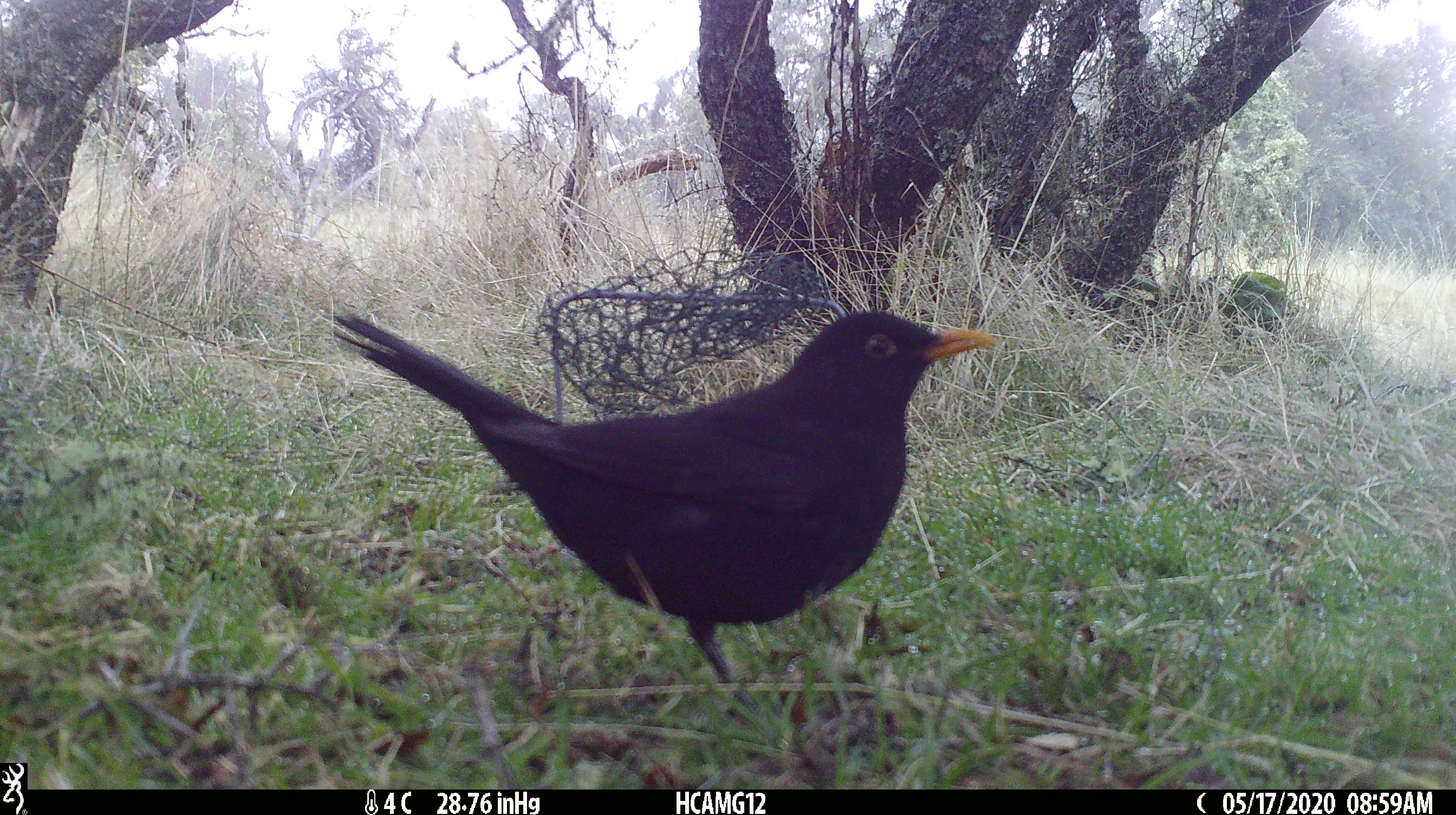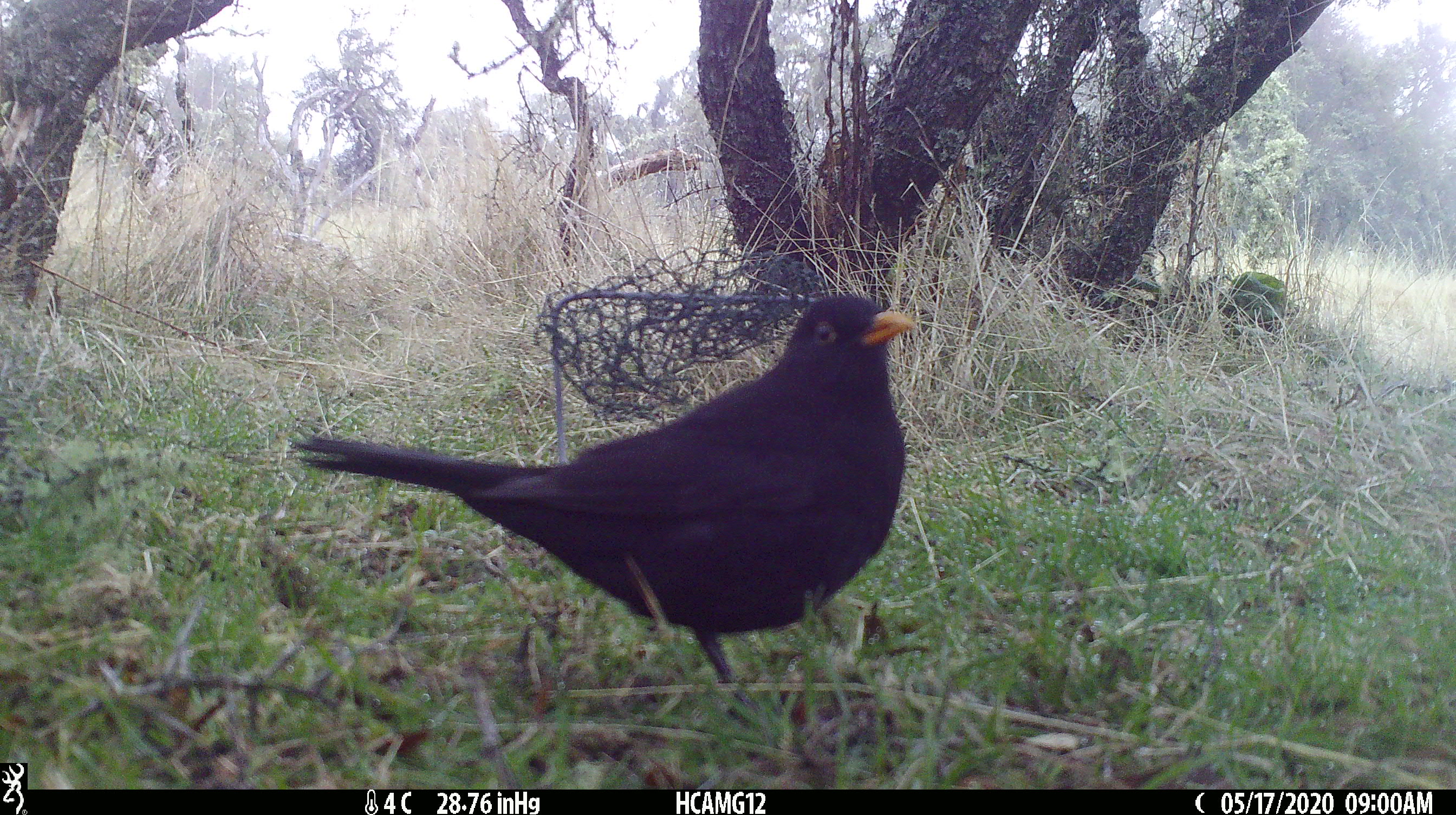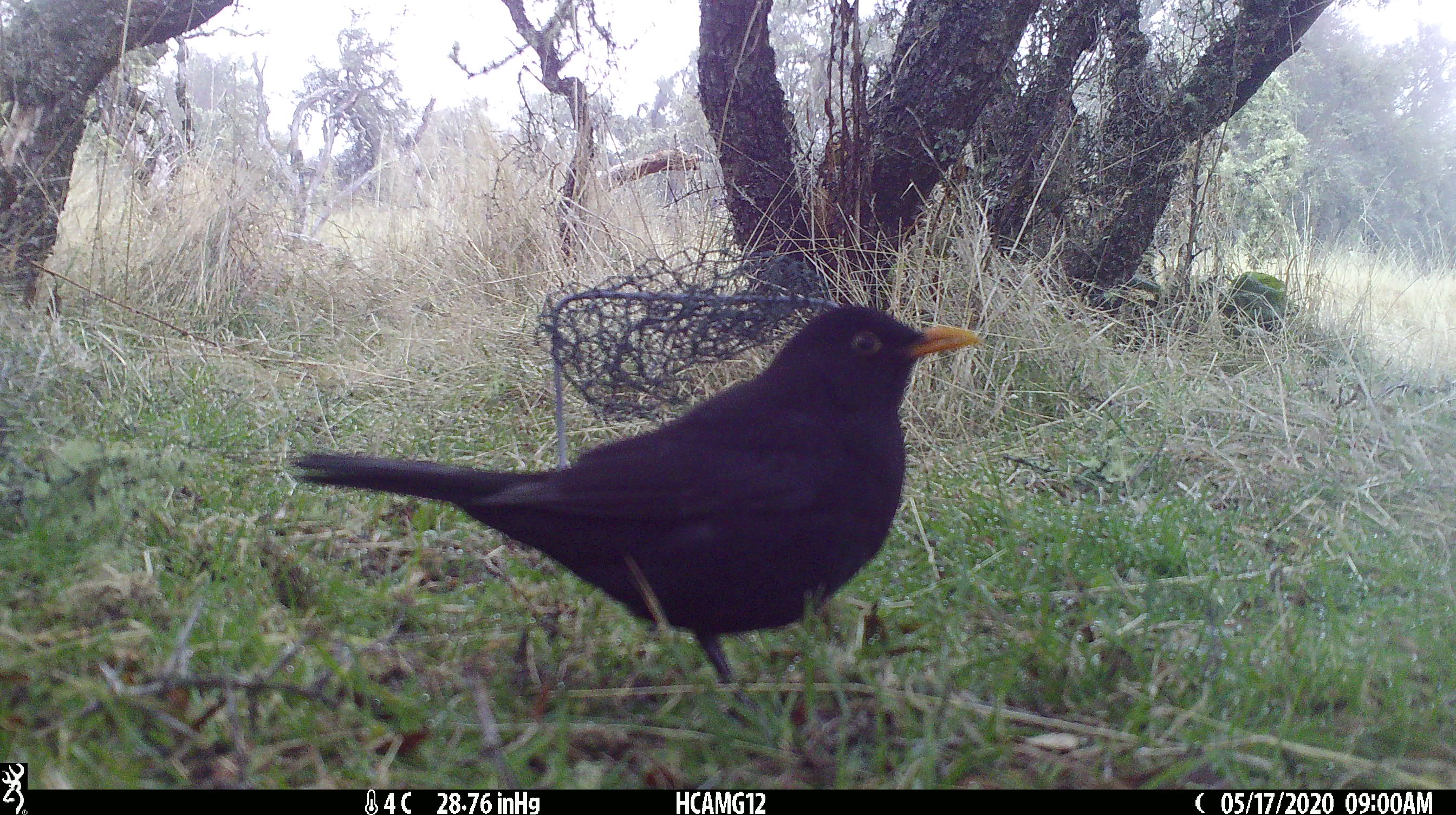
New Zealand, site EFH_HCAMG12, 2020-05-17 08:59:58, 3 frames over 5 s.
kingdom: Animalia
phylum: Chordata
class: Aves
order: Passeriformes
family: Turdidae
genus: Turdus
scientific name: Turdus merula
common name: eurasian blackbird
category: blackbird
Blackbird (eurasian blackbird) (Turdus merula).